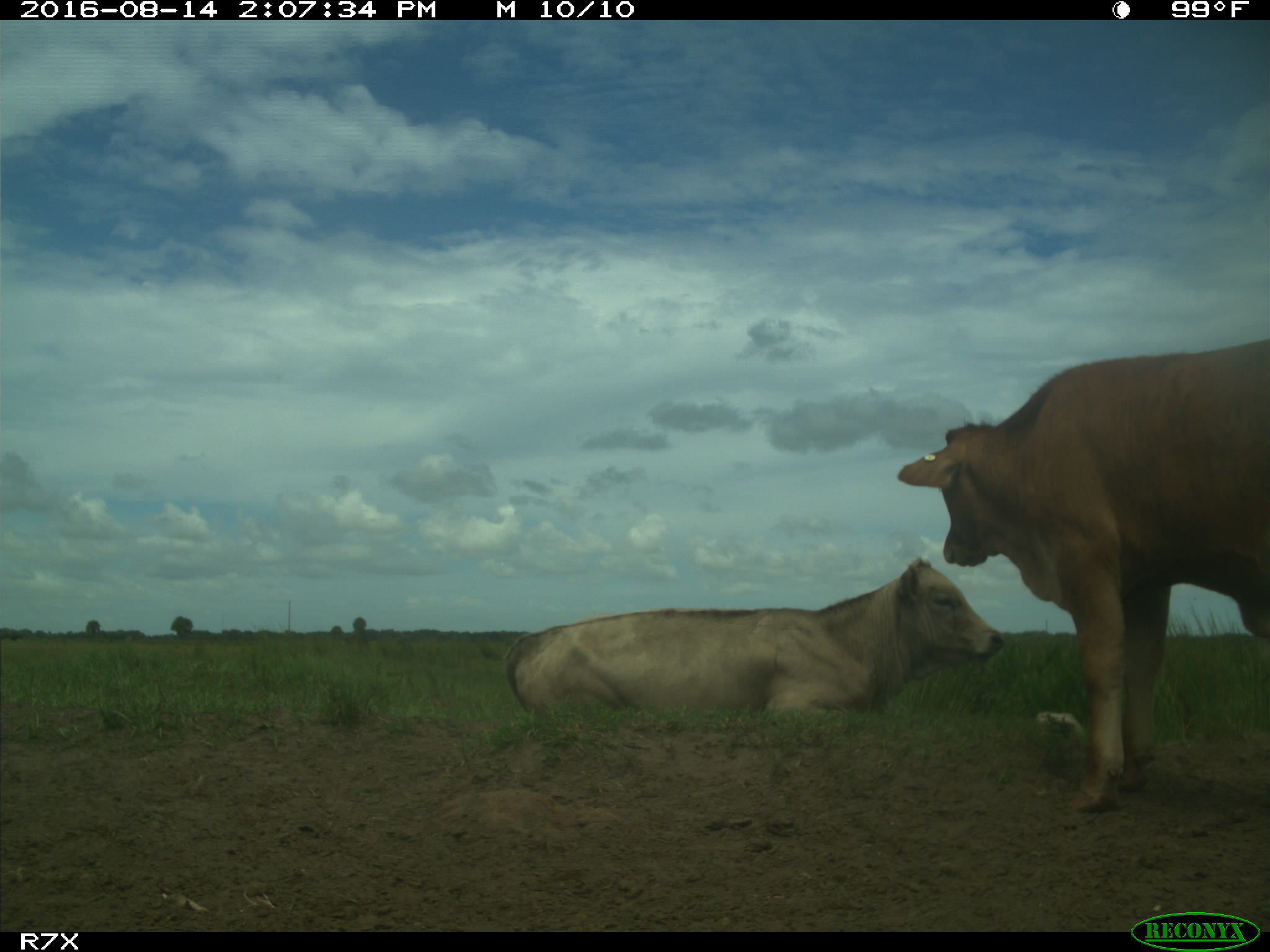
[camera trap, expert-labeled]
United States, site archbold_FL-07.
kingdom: Animalia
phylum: Chordata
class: Mammalia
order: Artiodactyla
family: Bovidae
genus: Bos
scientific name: Bos taurus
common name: domestic cow